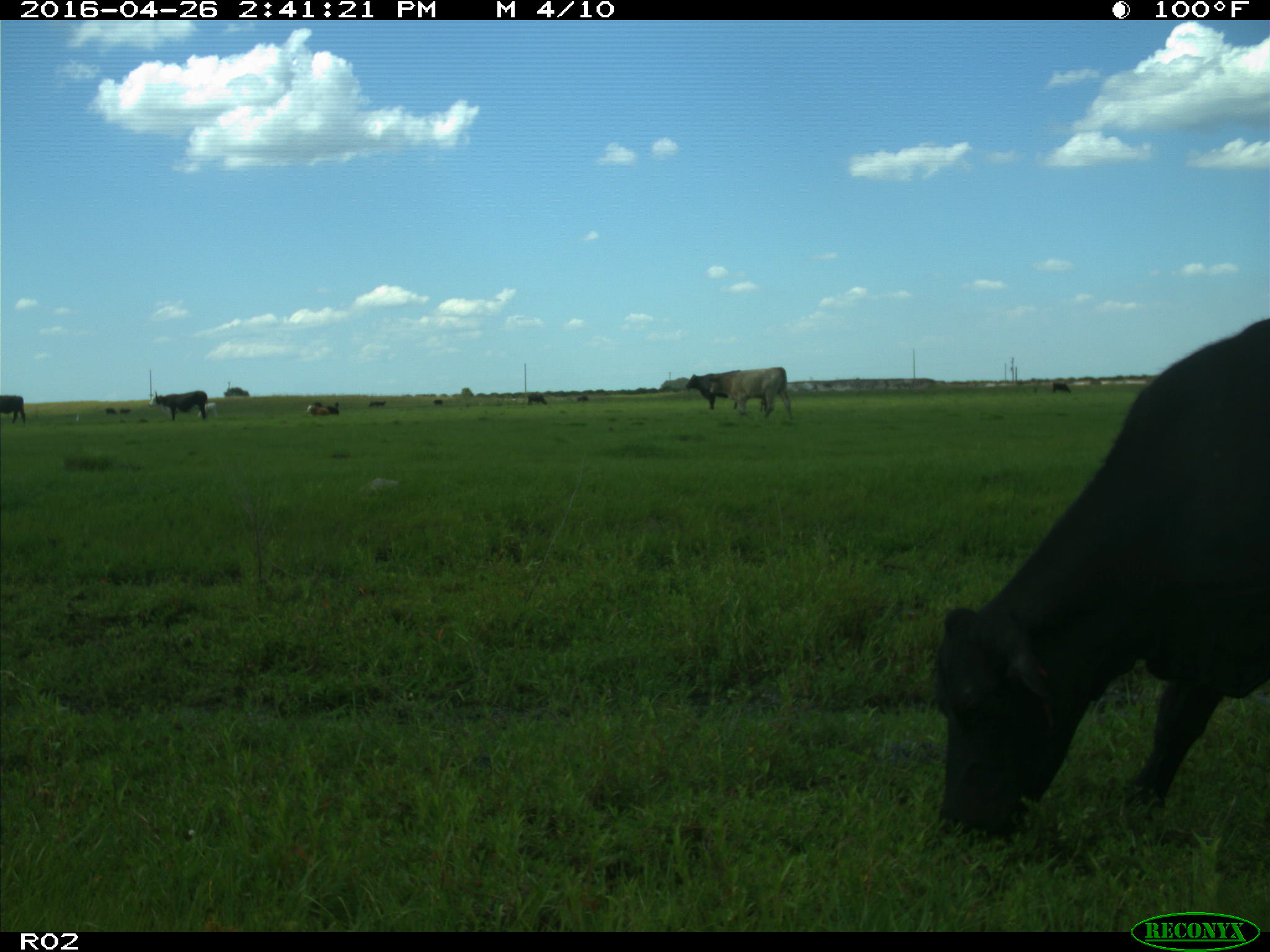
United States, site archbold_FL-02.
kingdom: Animalia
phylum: Chordata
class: Mammalia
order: Artiodactyla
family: Bovidae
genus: Bos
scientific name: Bos taurus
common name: domestic cow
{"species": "Bos taurus (domestic cow)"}